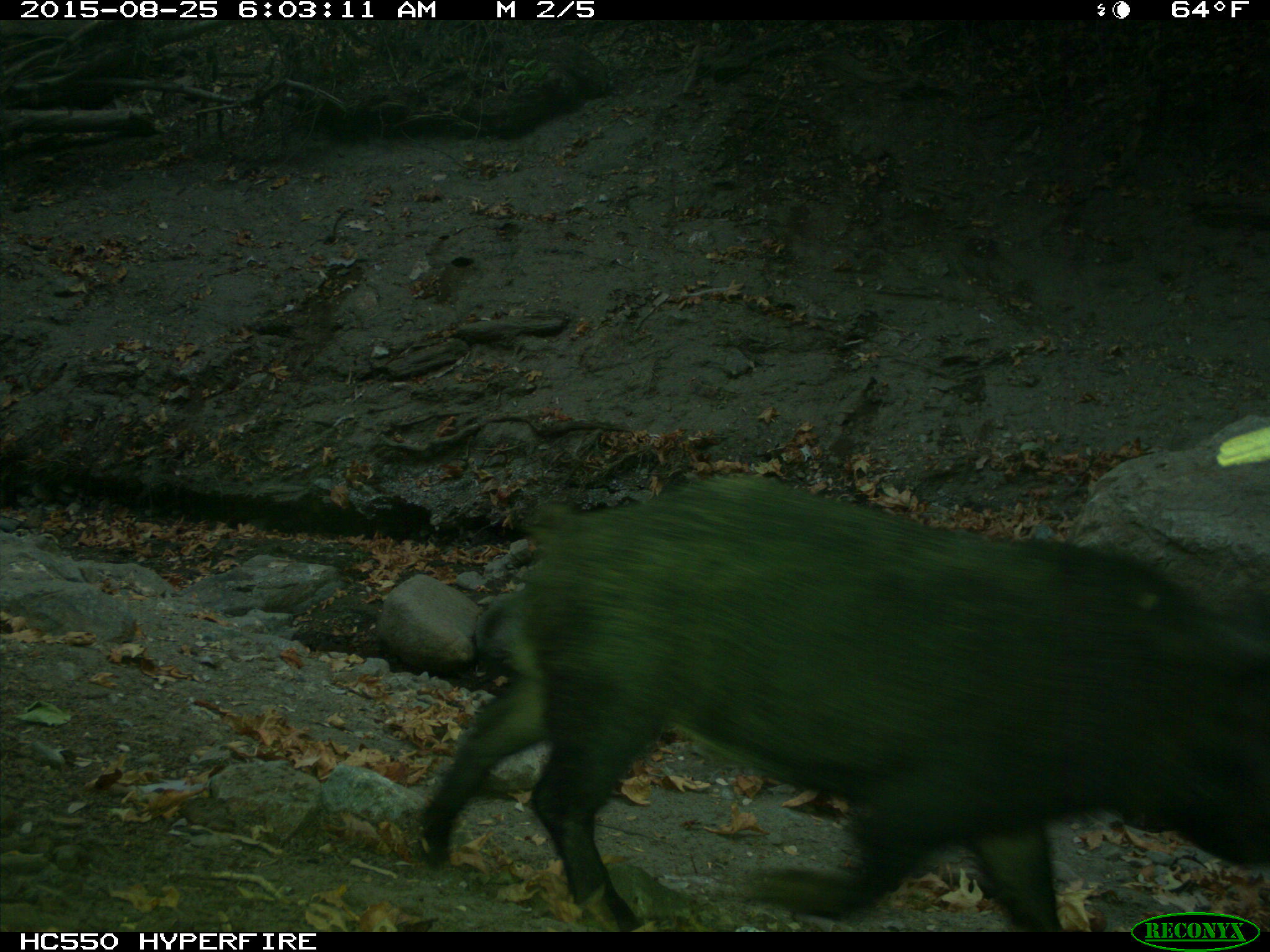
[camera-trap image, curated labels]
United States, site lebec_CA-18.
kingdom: Animalia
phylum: Chordata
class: Mammalia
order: Artiodactyla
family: Suidae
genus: Sus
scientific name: Sus scrofa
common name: wild boar